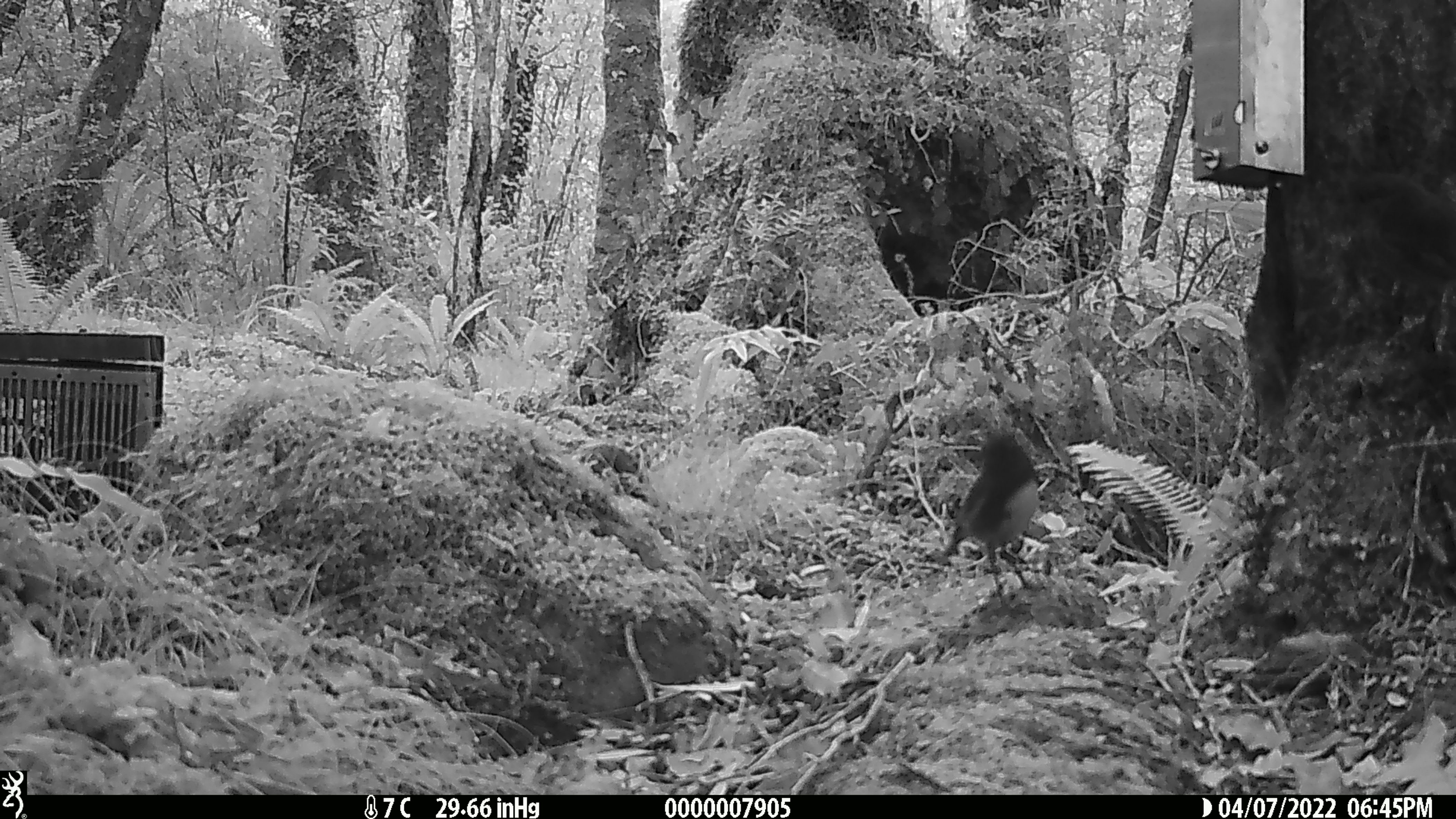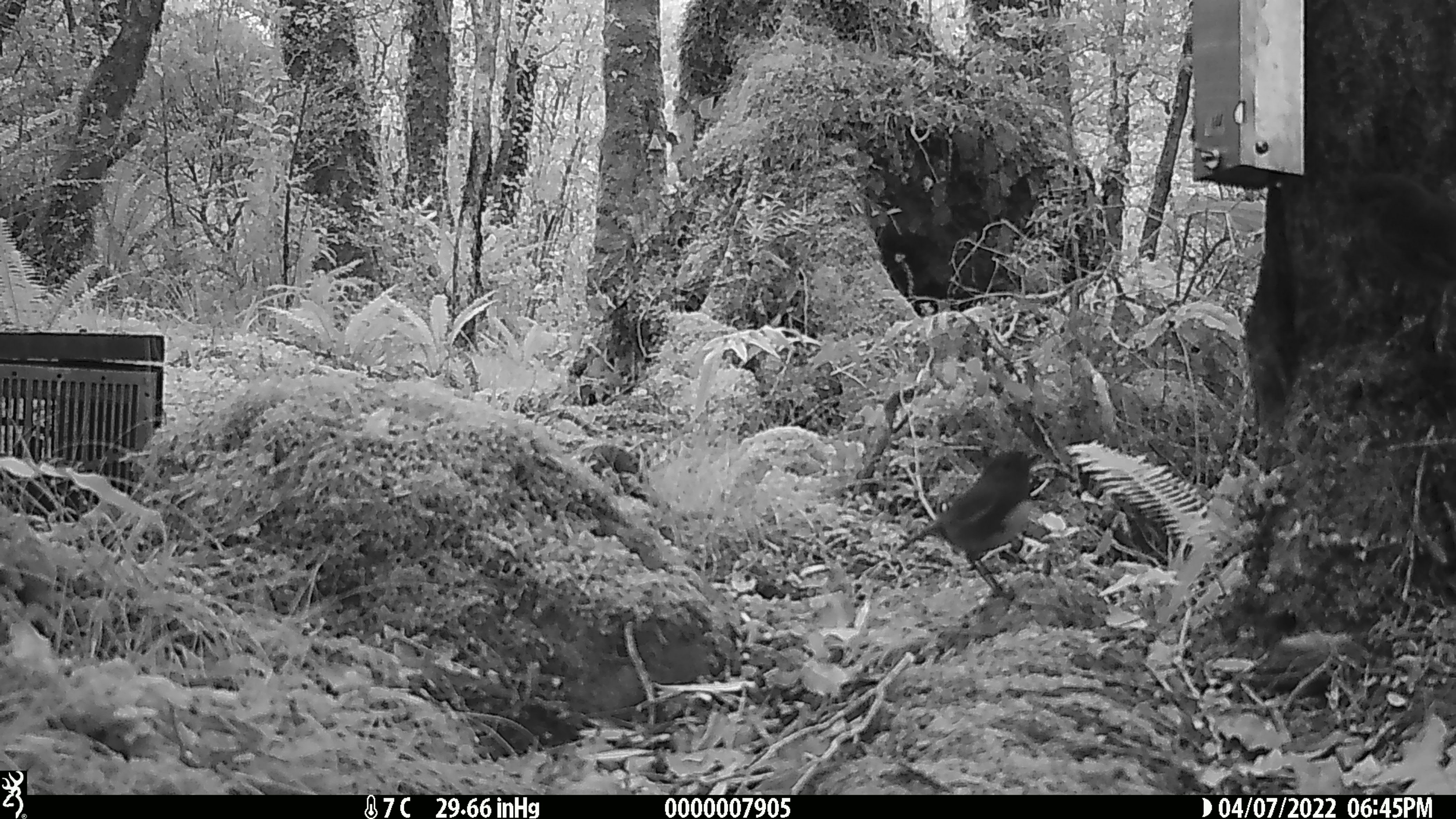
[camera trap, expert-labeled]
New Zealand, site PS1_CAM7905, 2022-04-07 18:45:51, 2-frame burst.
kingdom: Animalia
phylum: Chordata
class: Aves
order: Passeriformes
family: Petroicidae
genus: Petroica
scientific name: Petroica australis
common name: new zealand robin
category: robin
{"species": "robin (new zealand robin) (Petroica australis)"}